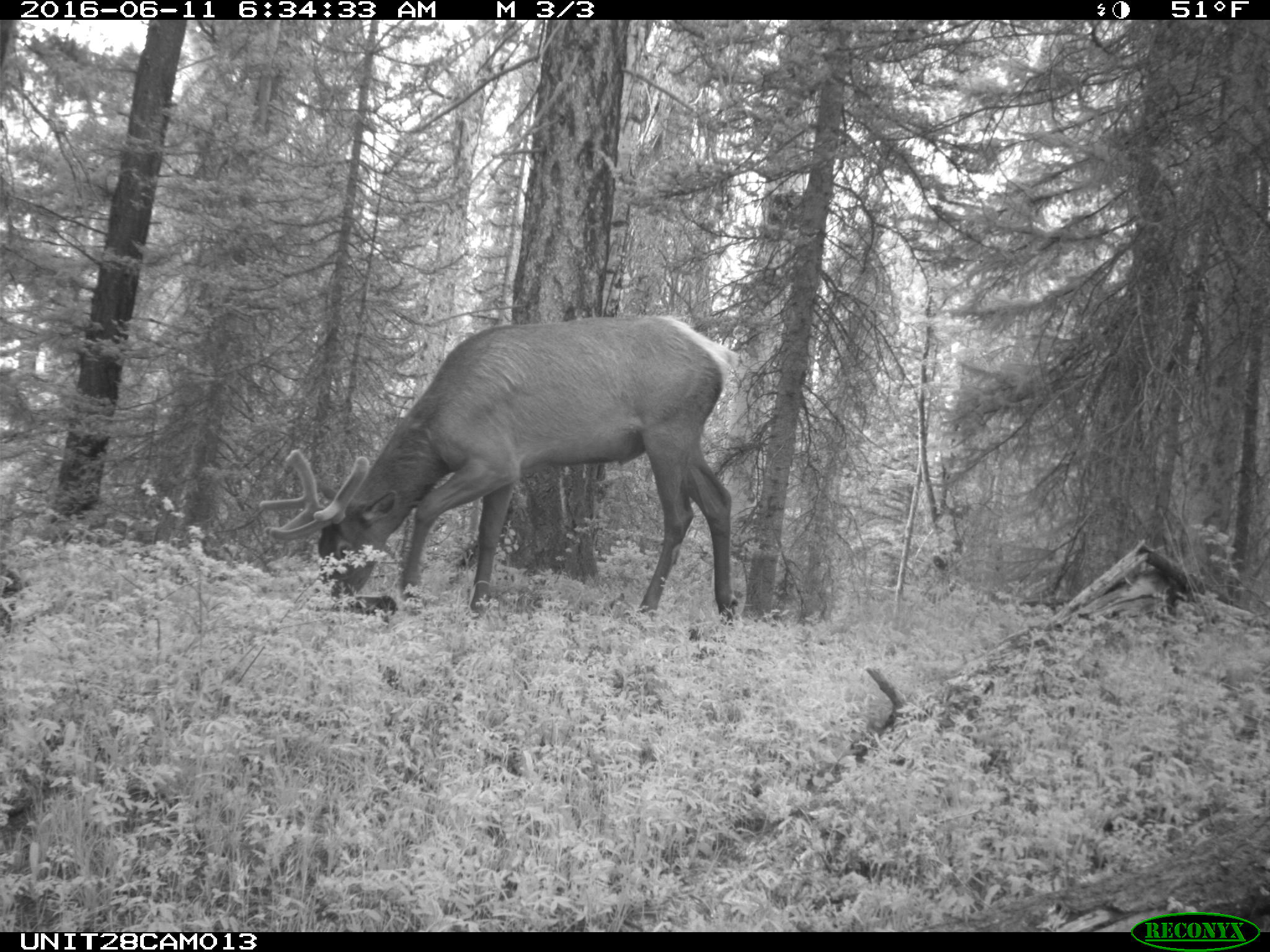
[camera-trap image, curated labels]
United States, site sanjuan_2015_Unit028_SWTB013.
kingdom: Animalia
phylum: Chordata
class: Mammalia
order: Artiodactyla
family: Cervidae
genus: Cervus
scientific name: Cervus elaphus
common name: red deer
Cervus elaphus (red deer).